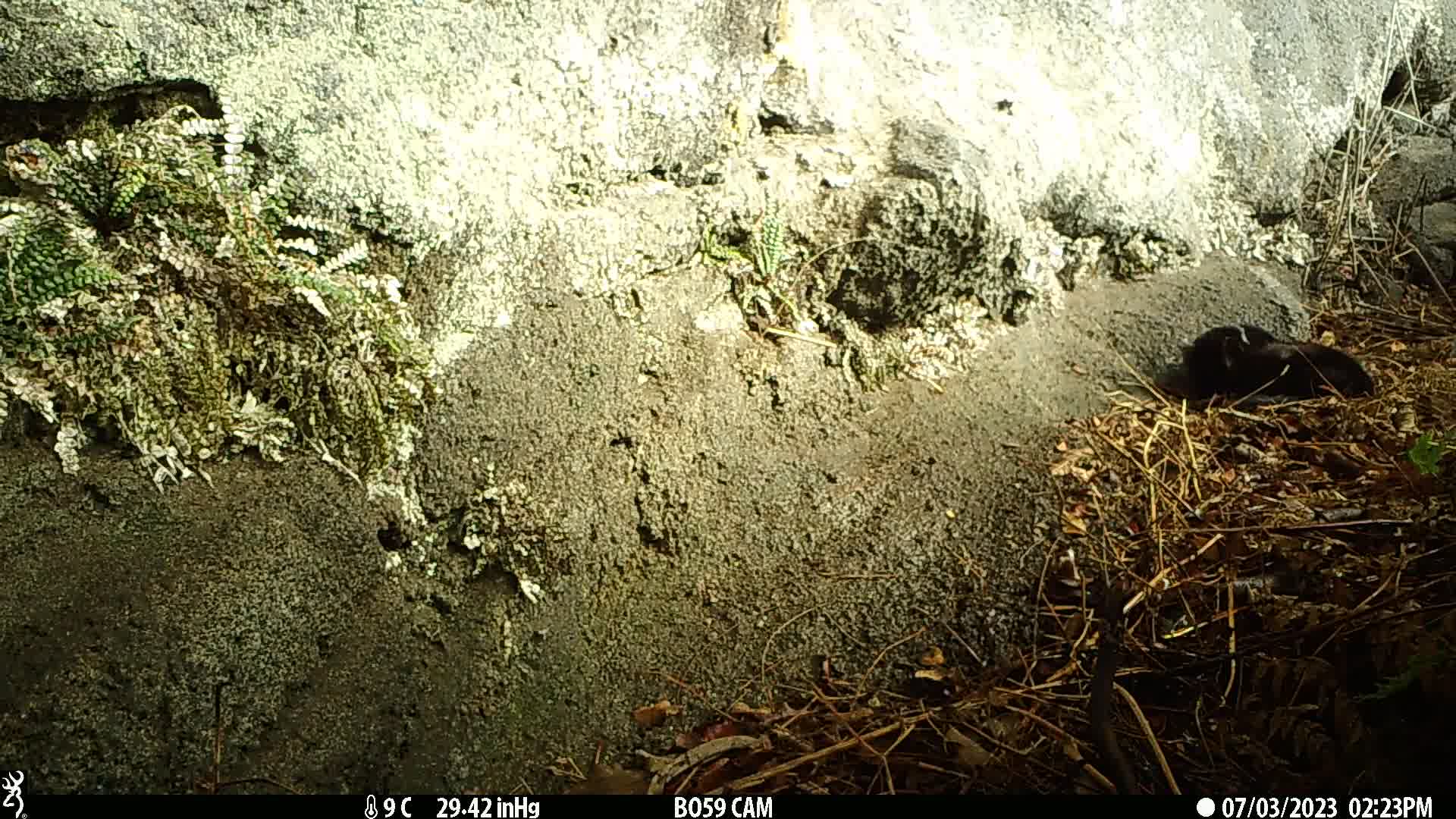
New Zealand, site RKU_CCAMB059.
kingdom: Animalia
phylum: Chordata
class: Mammalia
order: Carnivora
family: Felidae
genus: Felis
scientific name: Felis catus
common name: domestic cat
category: cat